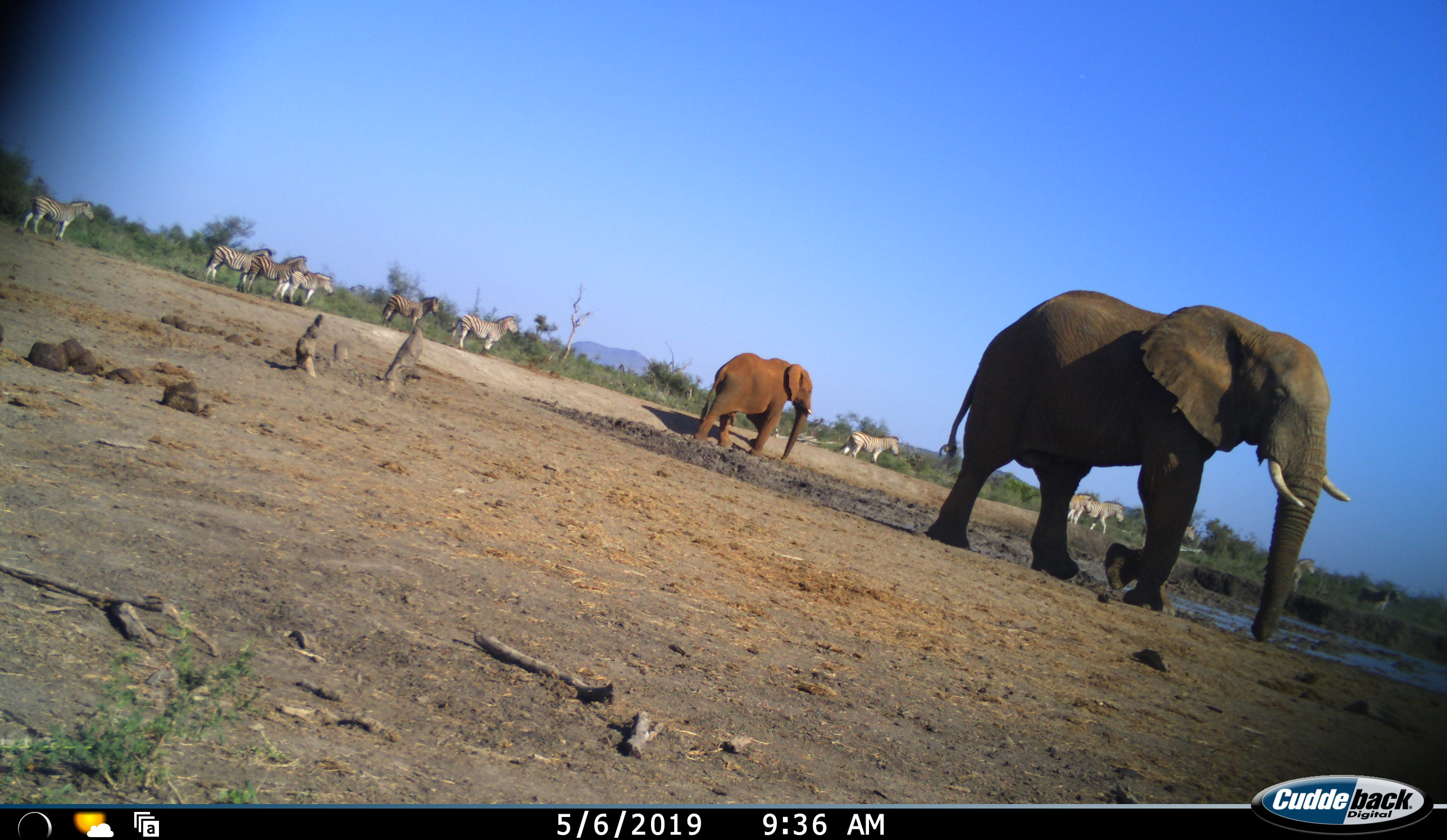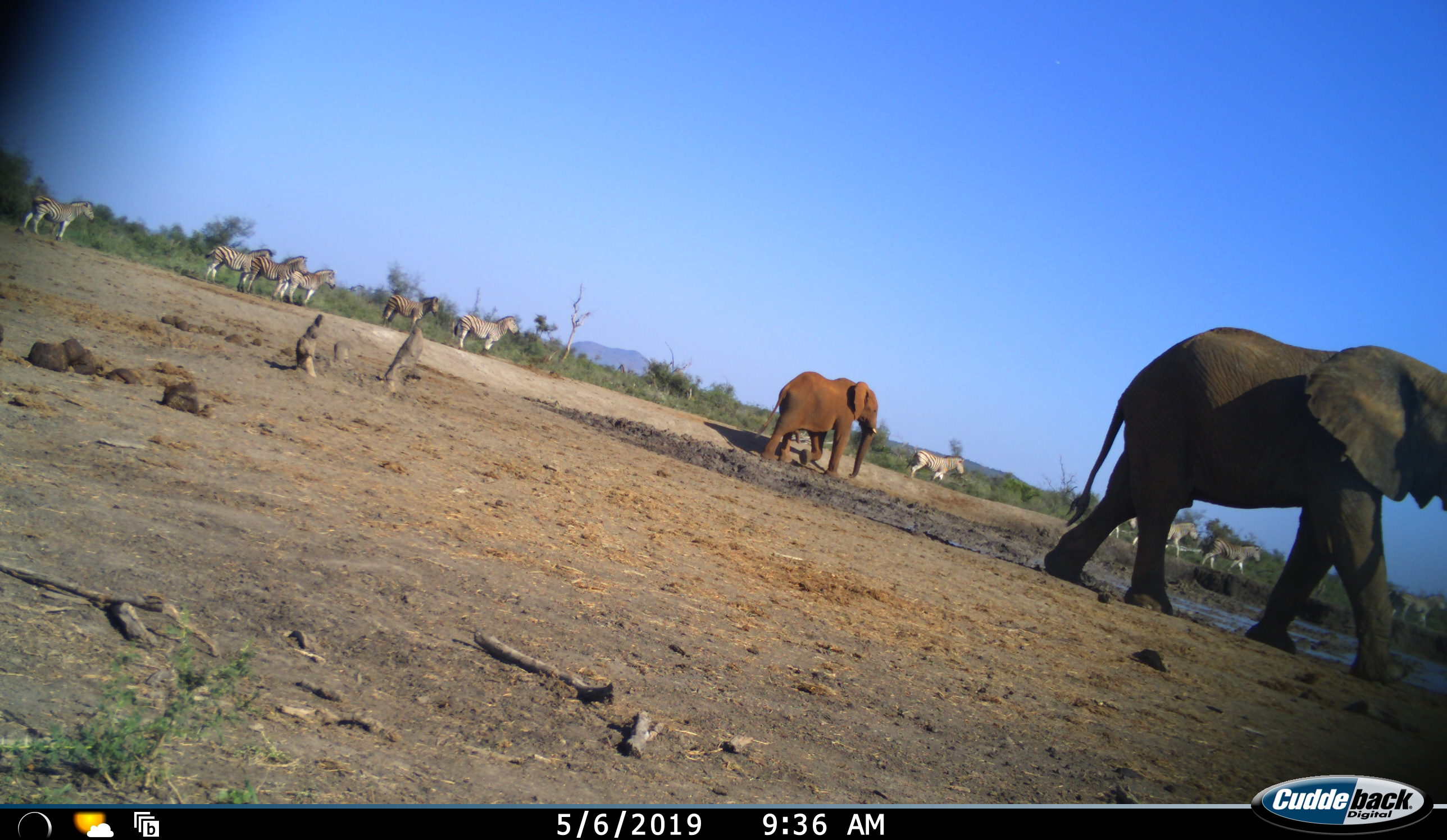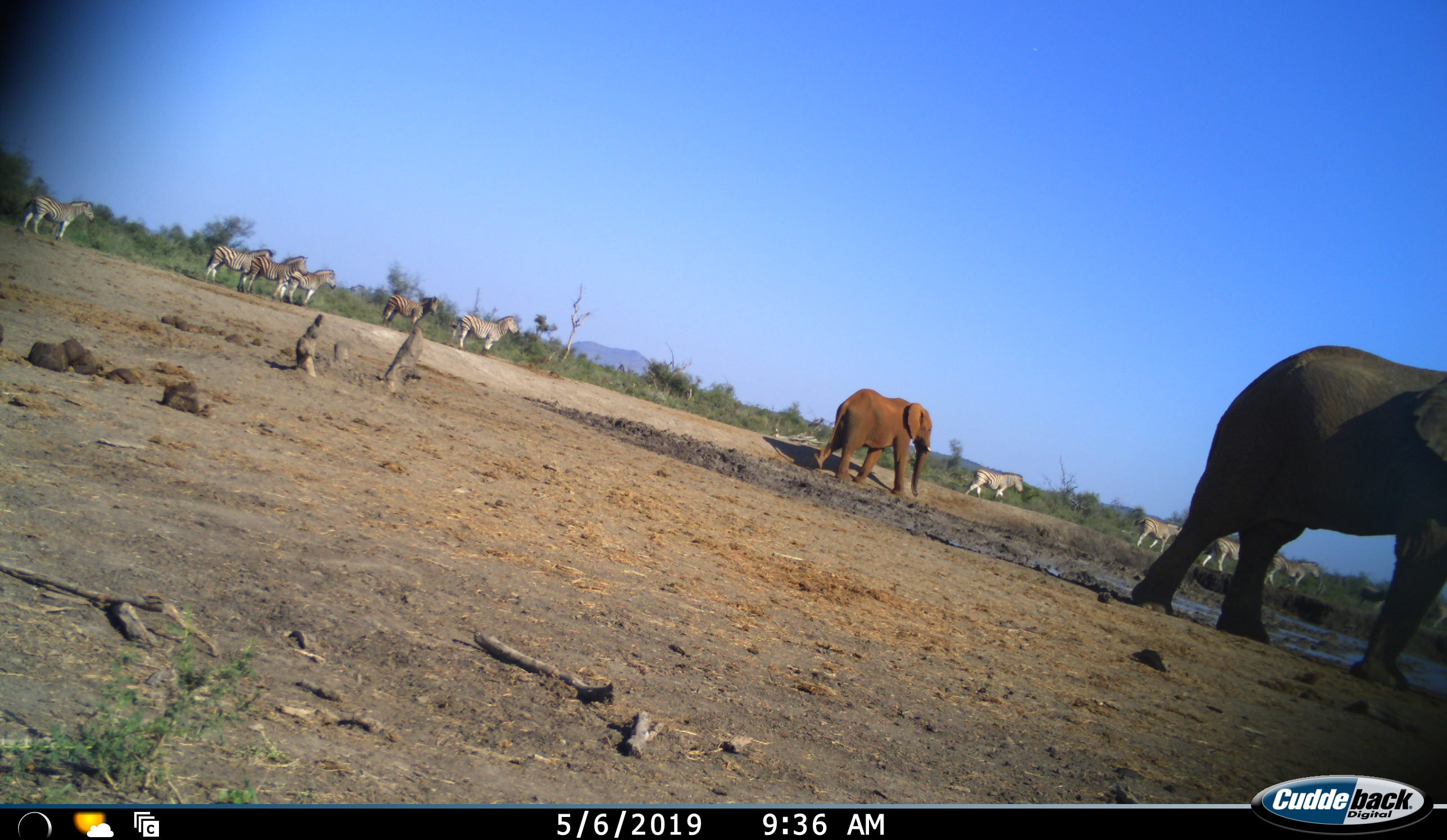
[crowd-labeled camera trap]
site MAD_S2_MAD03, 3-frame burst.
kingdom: Animalia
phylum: Chordata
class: Mammalia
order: Proboscidea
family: Elephantidae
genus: Loxodonta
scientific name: Loxodonta africana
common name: african bush elephant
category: elephant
Elephant (african bush elephant) (Loxodonta africana), count 2. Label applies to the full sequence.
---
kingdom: Animalia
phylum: Chordata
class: Mammalia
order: Perissodactyla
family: Equidae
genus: Equus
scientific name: Equus quagga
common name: plains zebra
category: zebraplains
Zebraplains (plains zebra) (Equus quagga), count 11-50. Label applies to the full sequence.